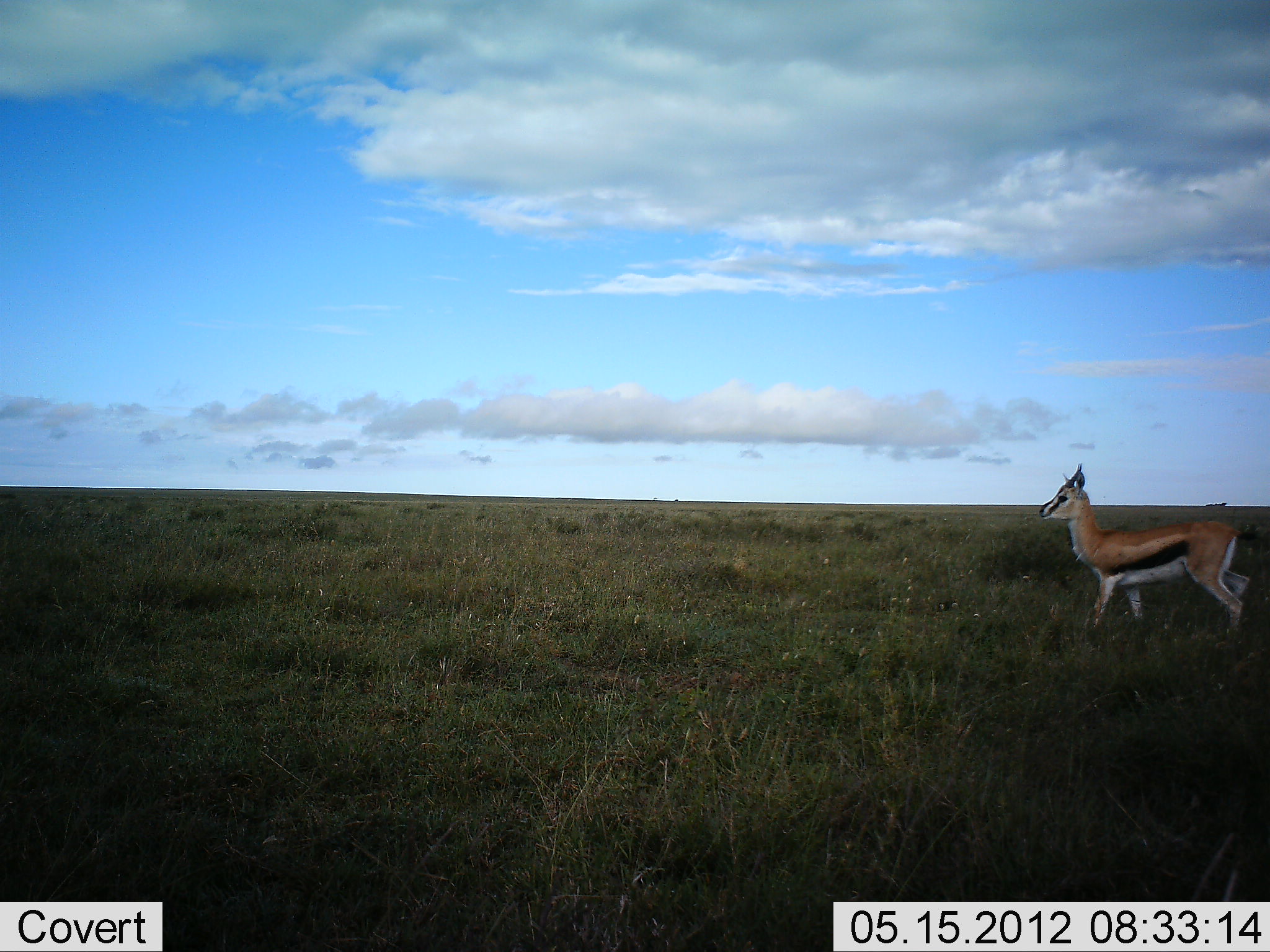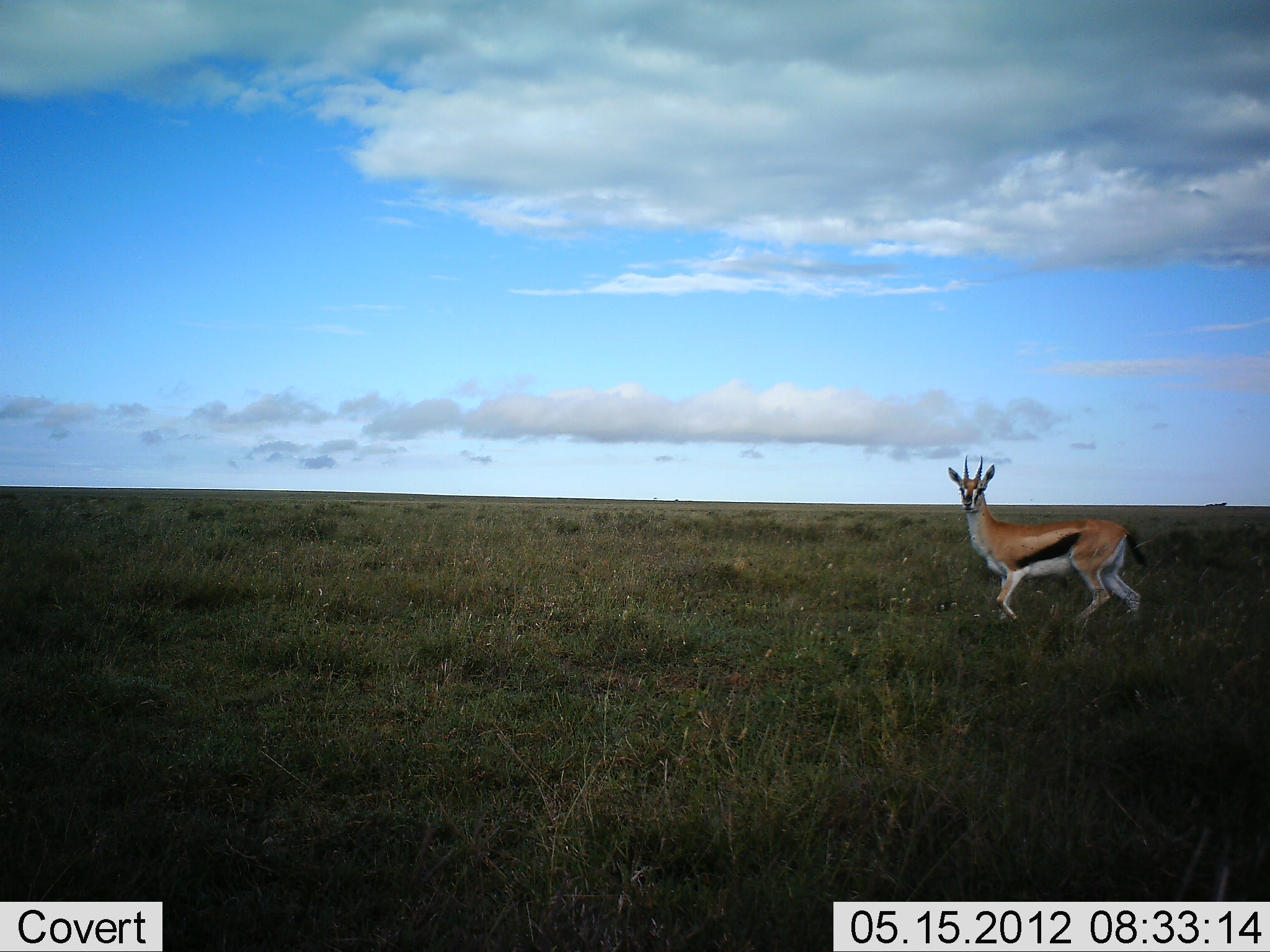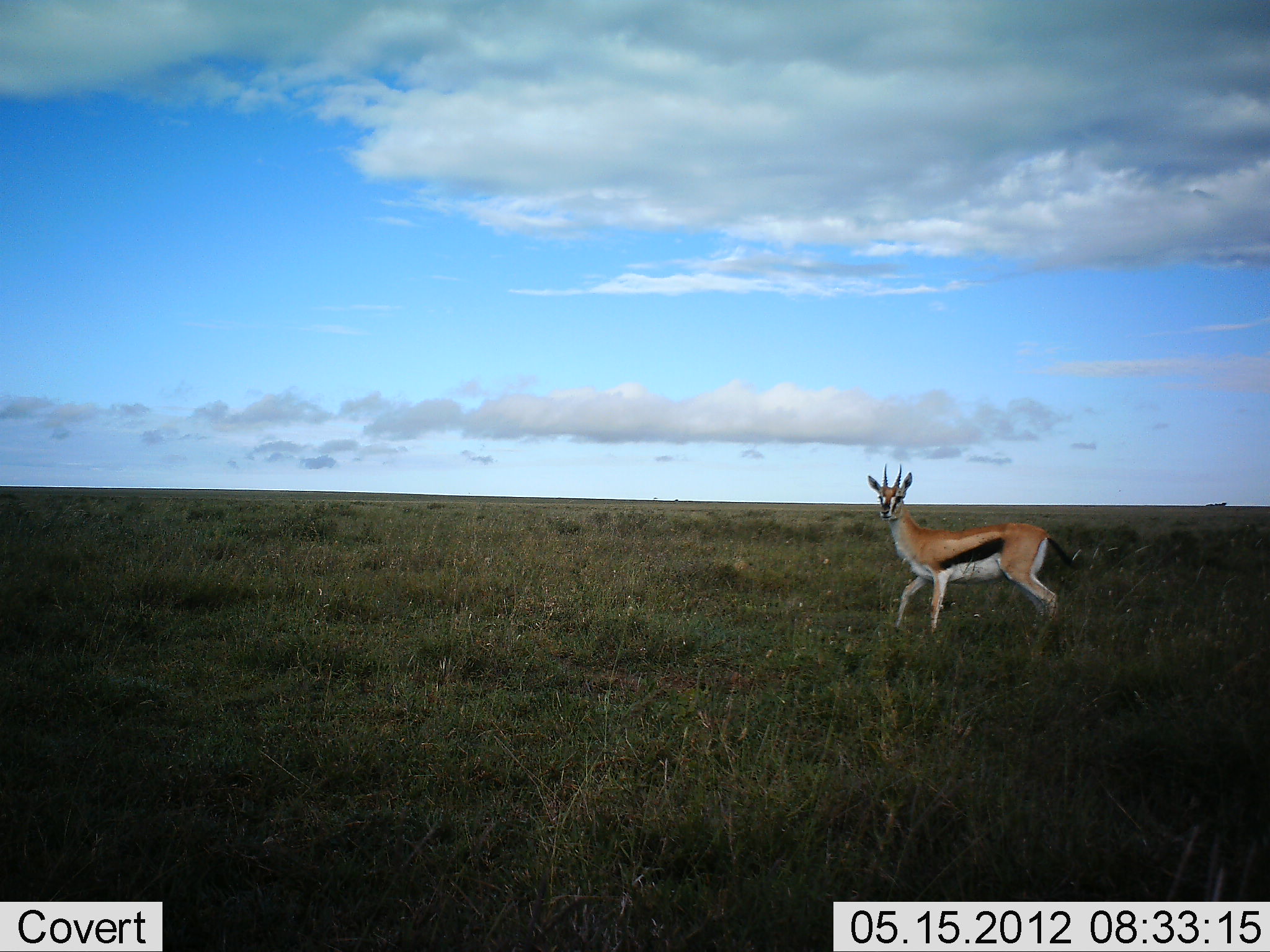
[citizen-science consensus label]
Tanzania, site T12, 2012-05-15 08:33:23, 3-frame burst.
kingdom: Animalia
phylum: Chordata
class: Mammalia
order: Artiodactyla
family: Bovidae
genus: Eudorcas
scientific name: Eudorcas thomsonii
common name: thomson's gazelle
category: gazellethomsons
Gazellethomsons (thomson's gazelle) (Eudorcas thomsonii), count 1. Behavior (volunteer vote fractions): standing 20%, resting 0%, moving 80%, interacting 0%. Young present (vote fraction): 0%. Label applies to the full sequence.